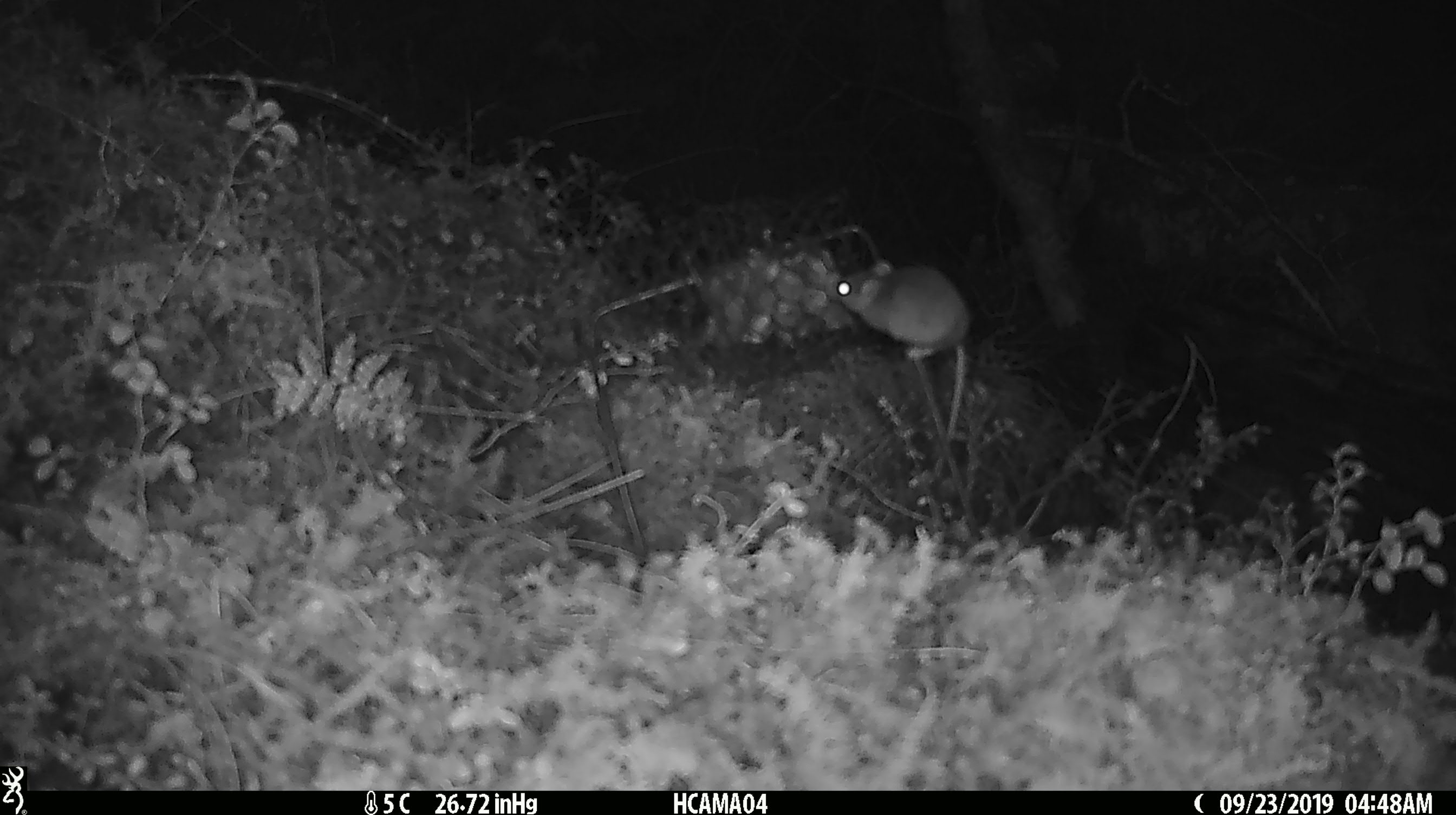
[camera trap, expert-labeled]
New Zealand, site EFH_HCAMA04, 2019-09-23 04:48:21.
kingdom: Animalia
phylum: Chordata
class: Mammalia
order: Rodentia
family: Muridae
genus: Mus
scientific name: Mus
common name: mouse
Mouse (Mus).